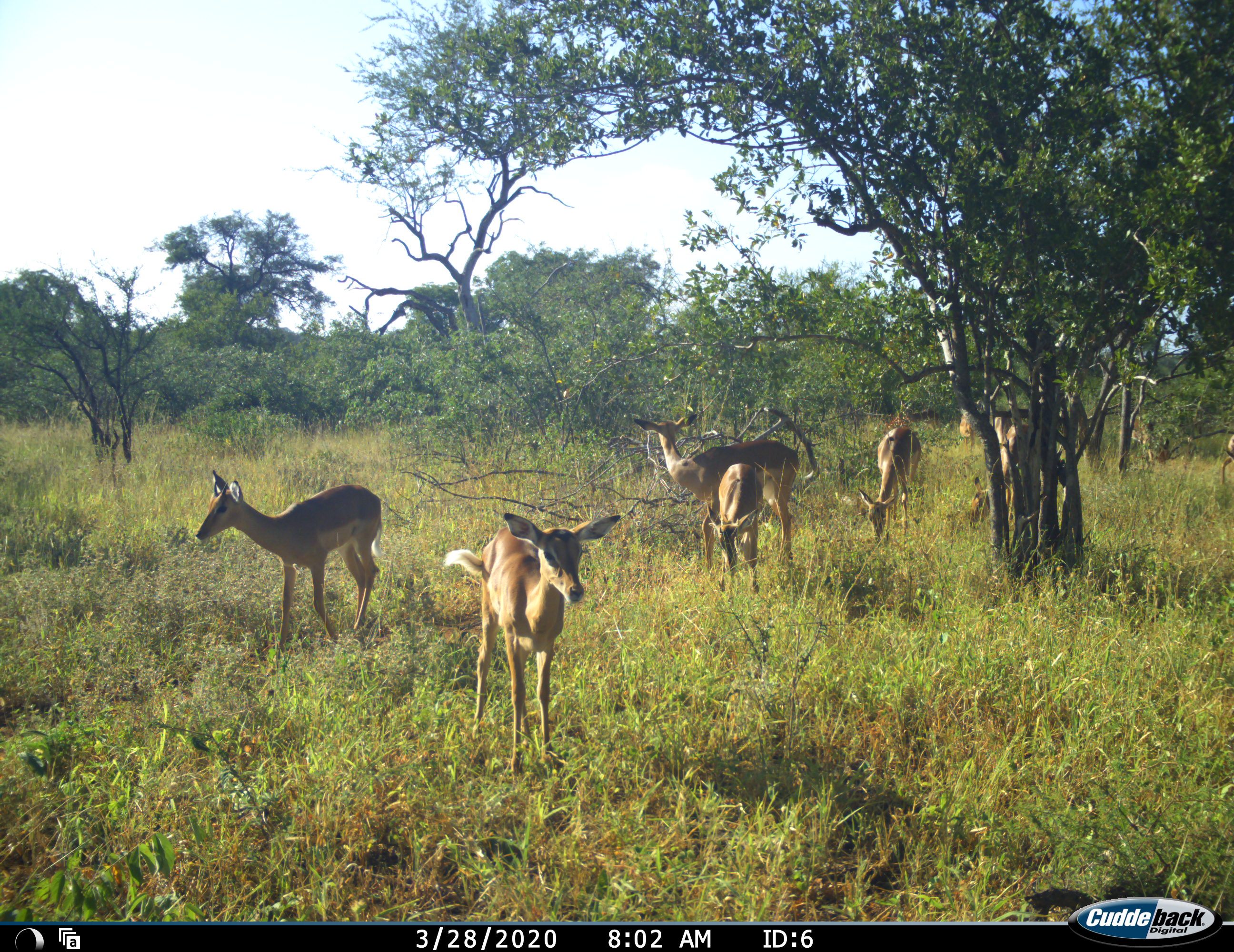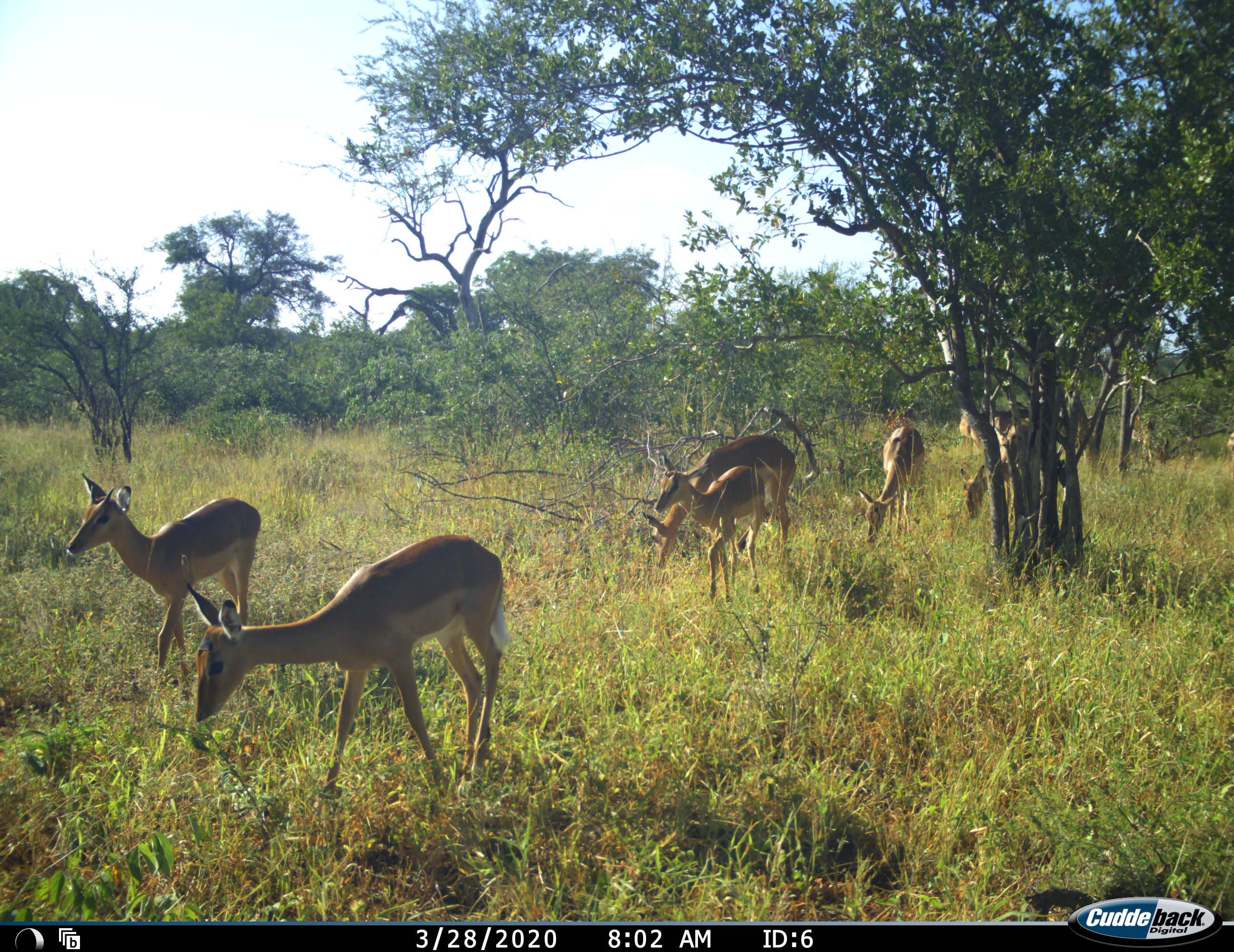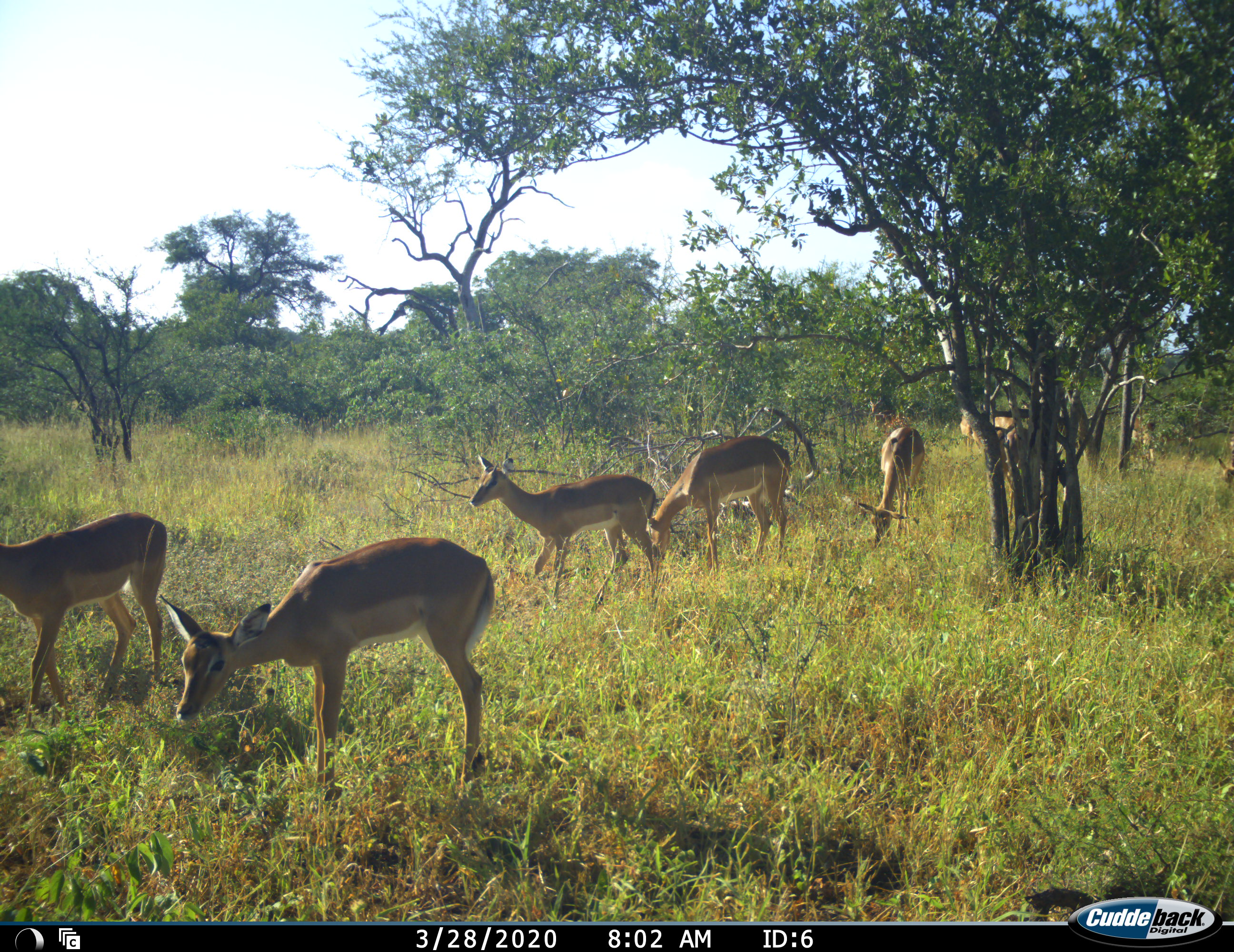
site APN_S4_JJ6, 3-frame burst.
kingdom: Animalia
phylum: Chordata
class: Mammalia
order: Artiodactyla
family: Bovidae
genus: Aepyceros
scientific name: Aepyceros melampus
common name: impala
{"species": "impala (Aepyceros melampus)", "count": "8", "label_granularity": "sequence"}